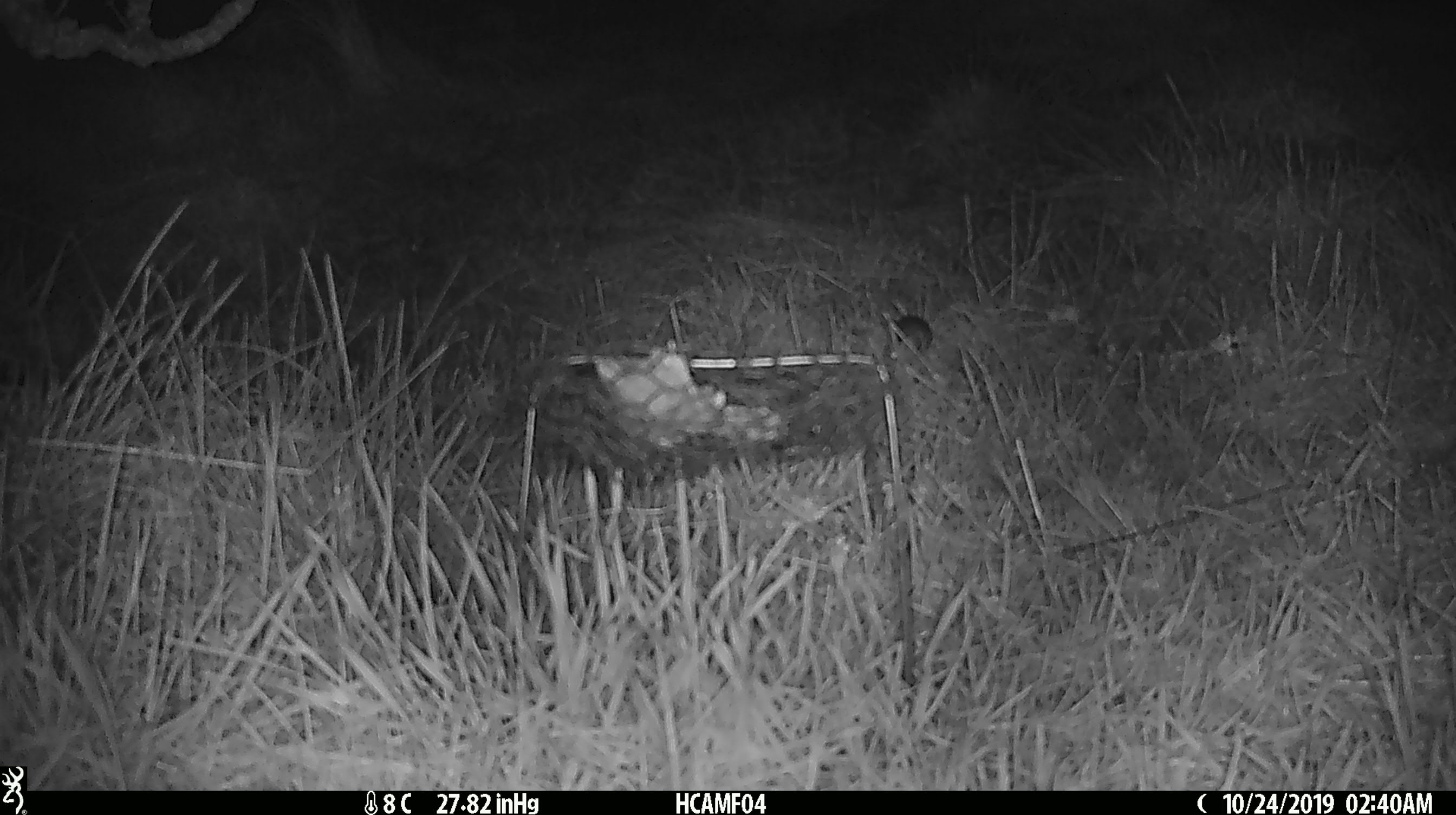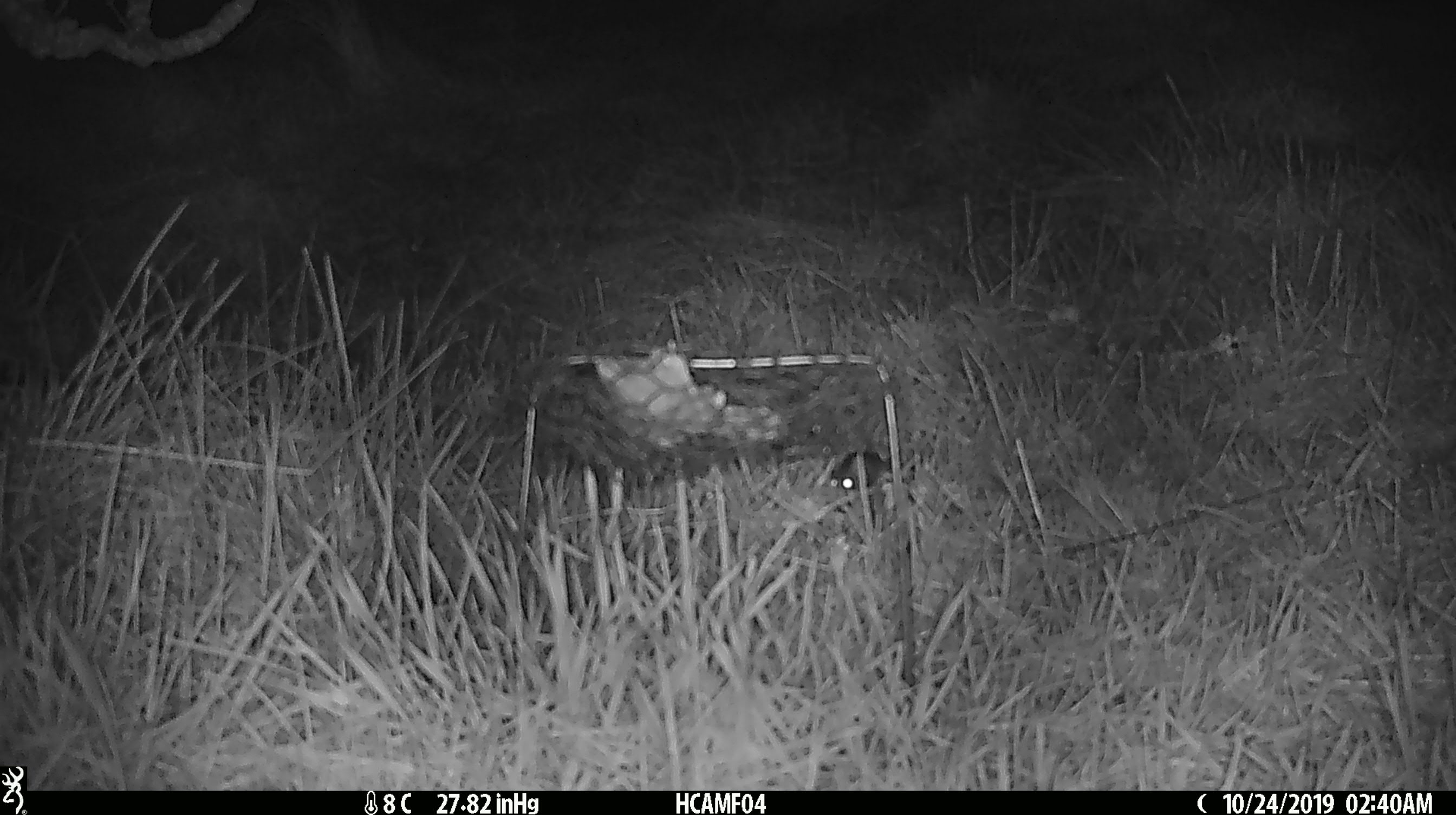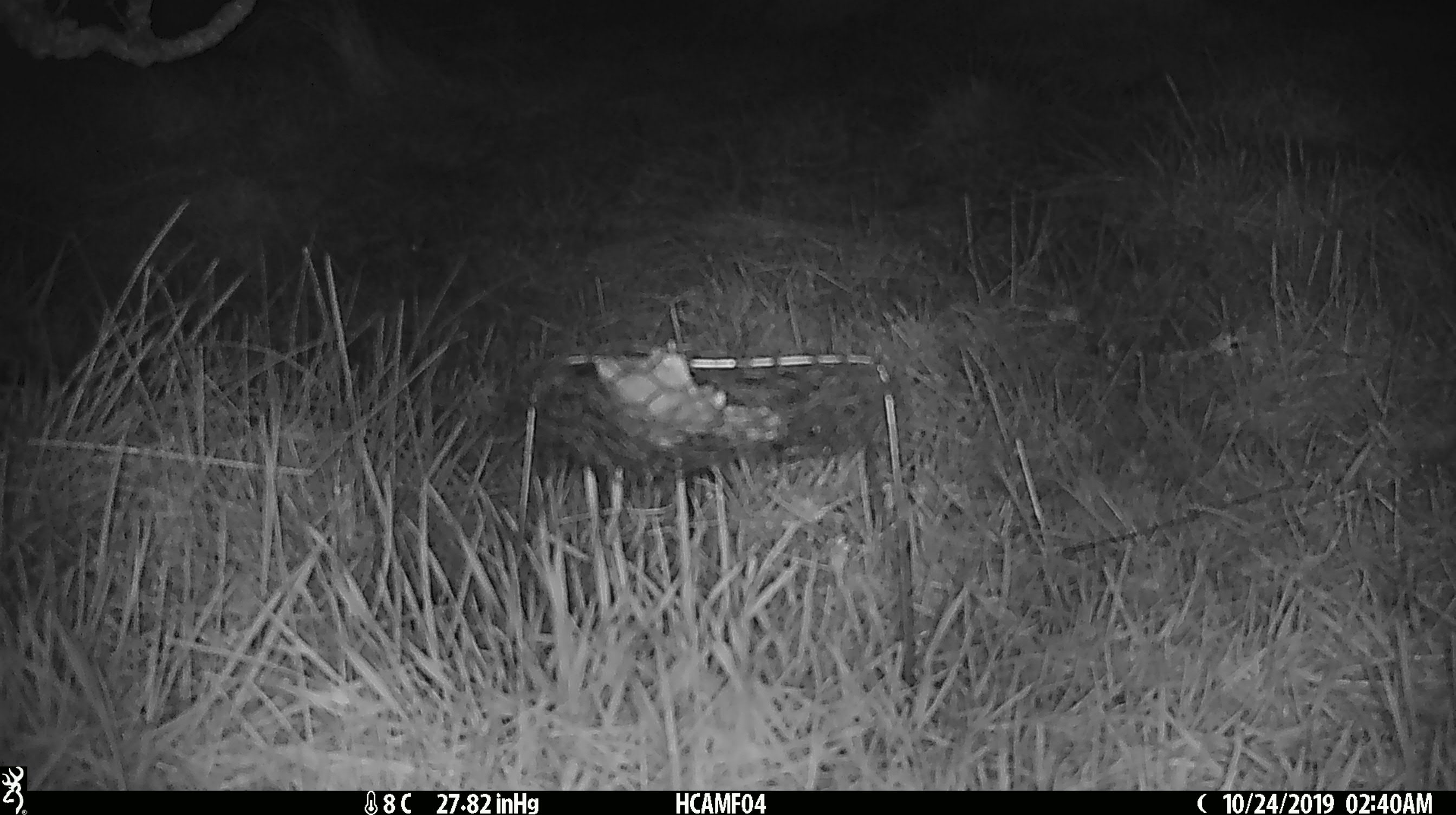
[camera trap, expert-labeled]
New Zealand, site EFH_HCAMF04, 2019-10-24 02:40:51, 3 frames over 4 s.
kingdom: Animalia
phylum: Chordata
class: Mammalia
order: Rodentia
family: Muridae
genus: Mus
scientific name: Mus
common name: mouse